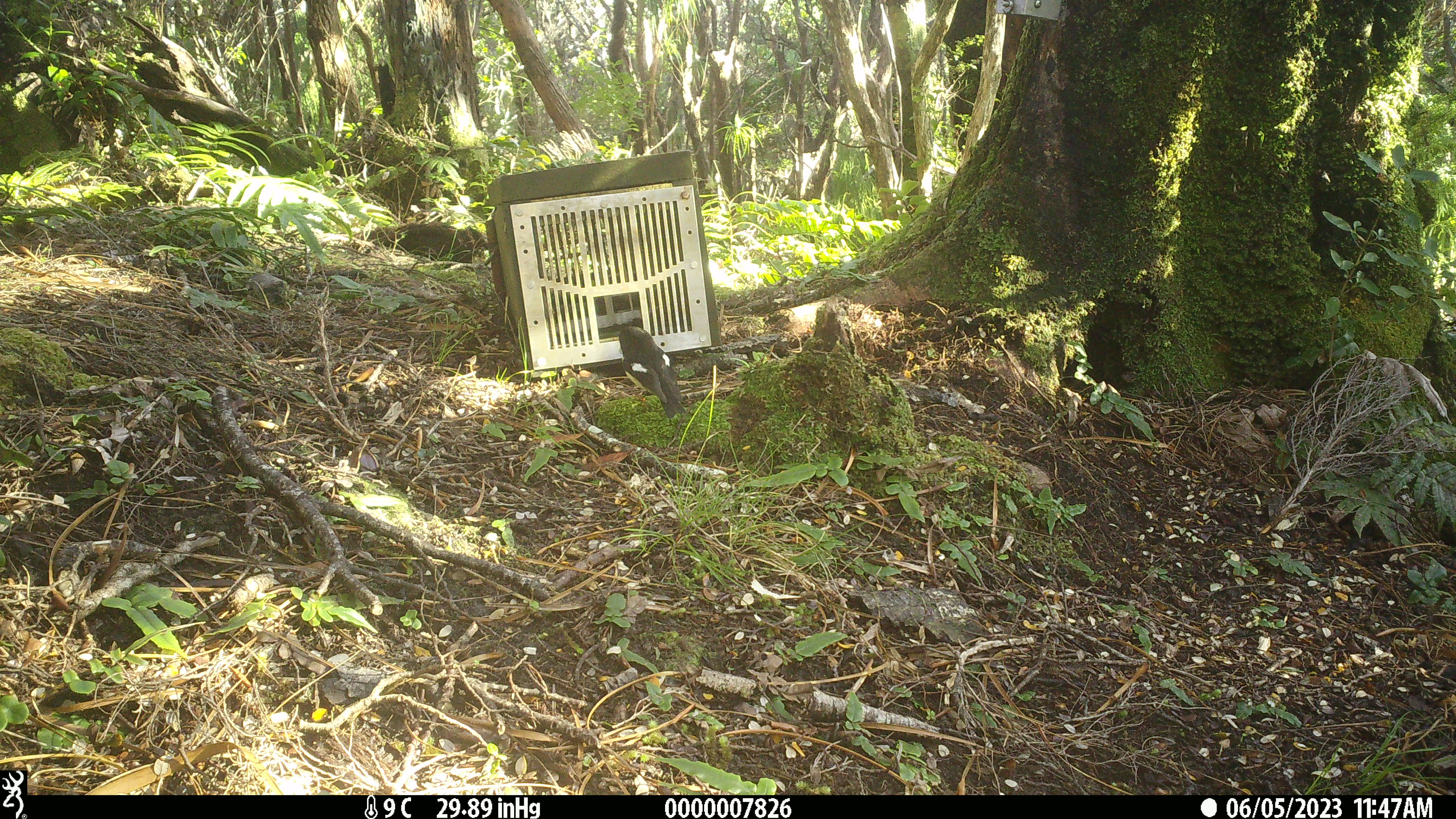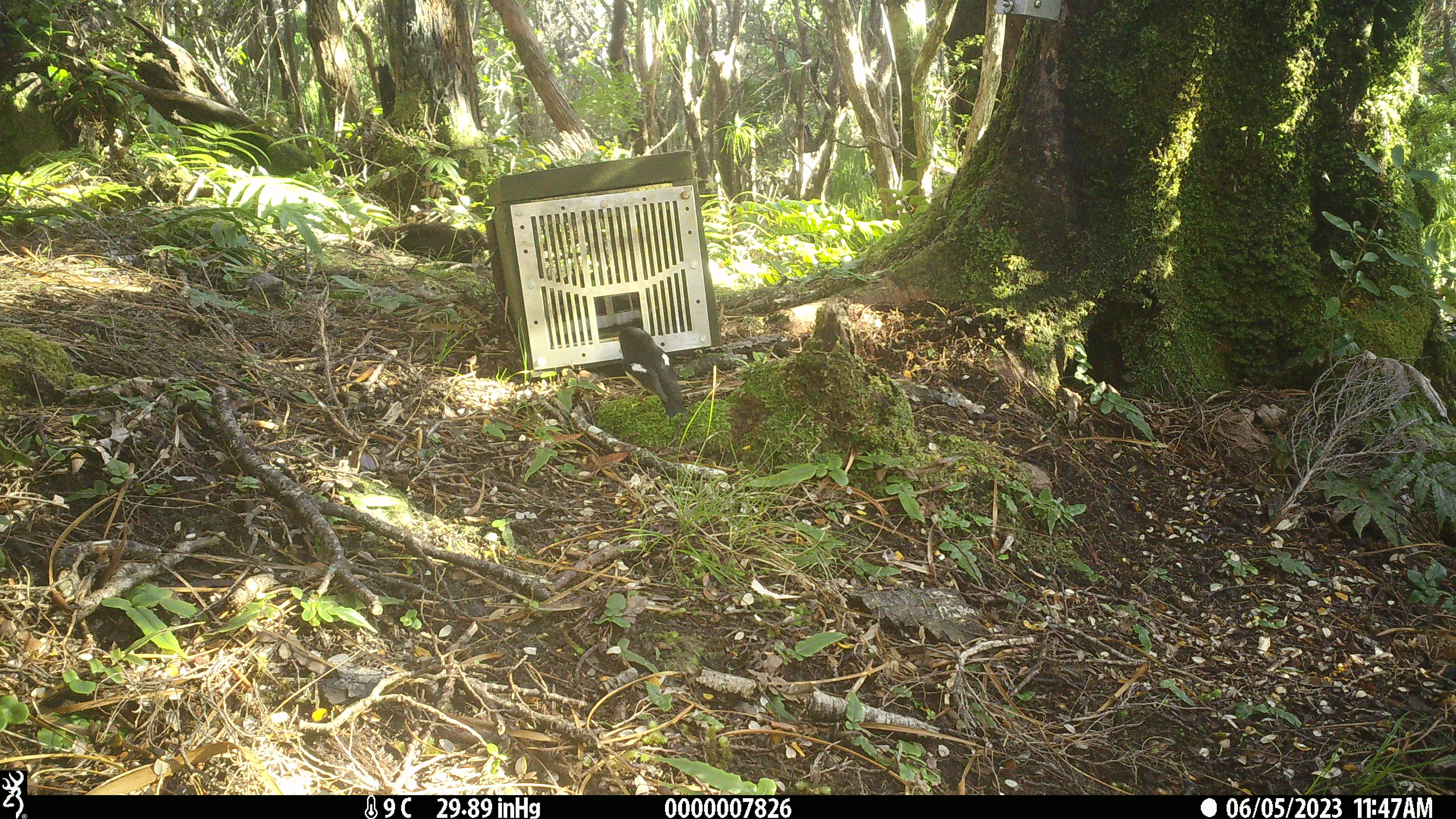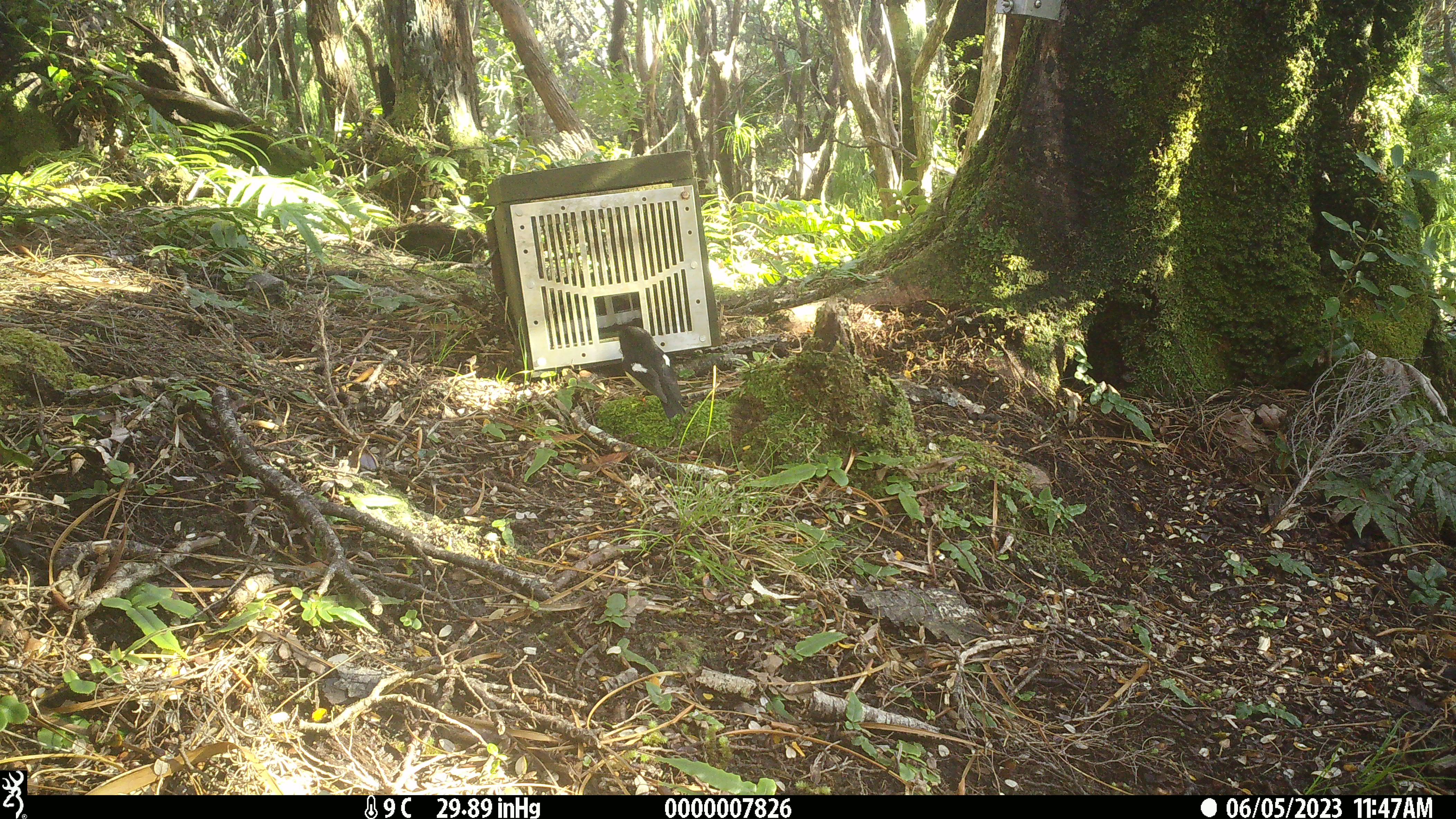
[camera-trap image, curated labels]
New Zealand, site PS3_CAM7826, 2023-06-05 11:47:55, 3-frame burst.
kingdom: Animalia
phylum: Chordata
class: Aves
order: Passeriformes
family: Petroicidae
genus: Petroica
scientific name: Petroica macrocephala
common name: tomtit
Tomtit (Petroica macrocephala).